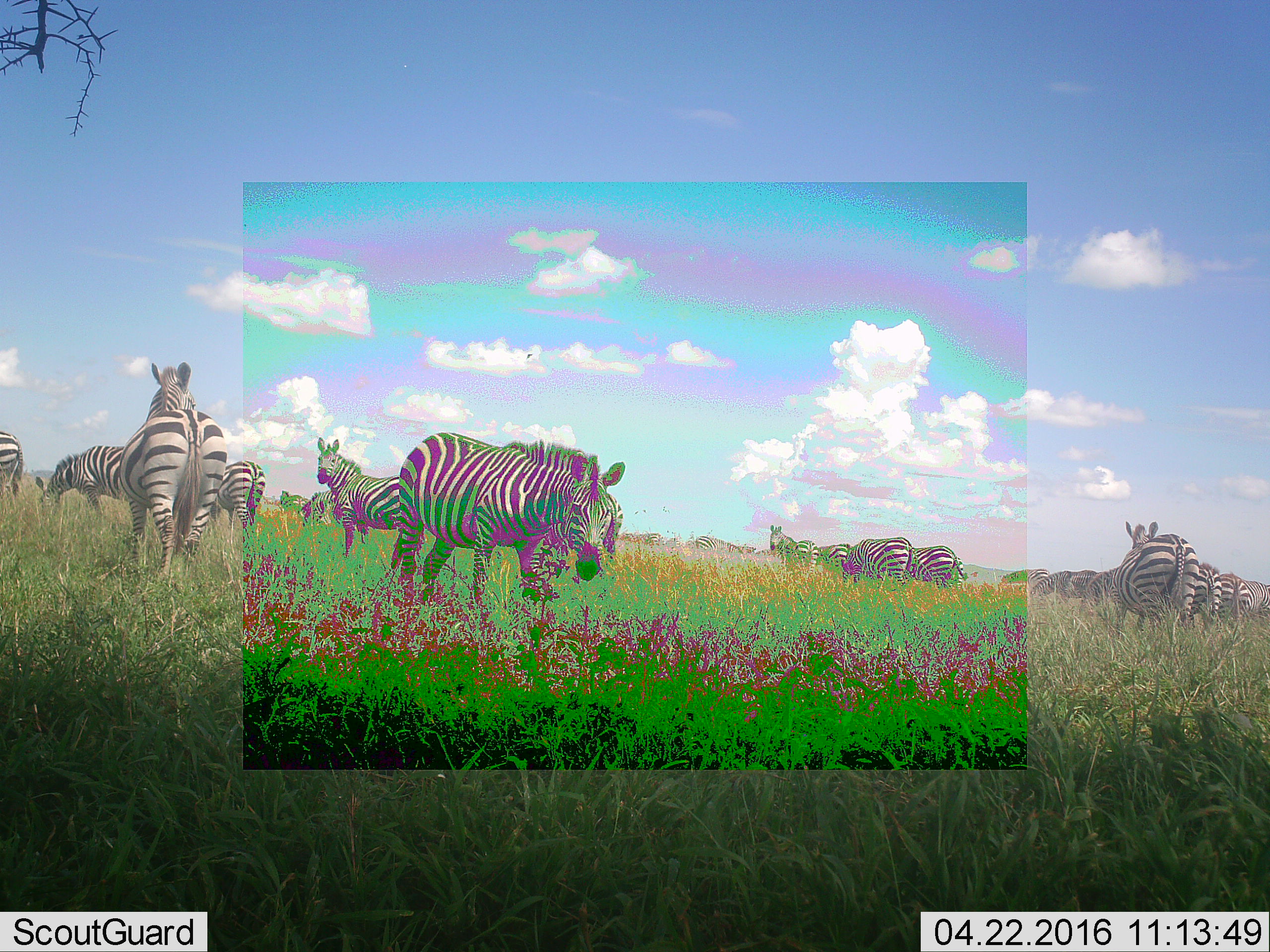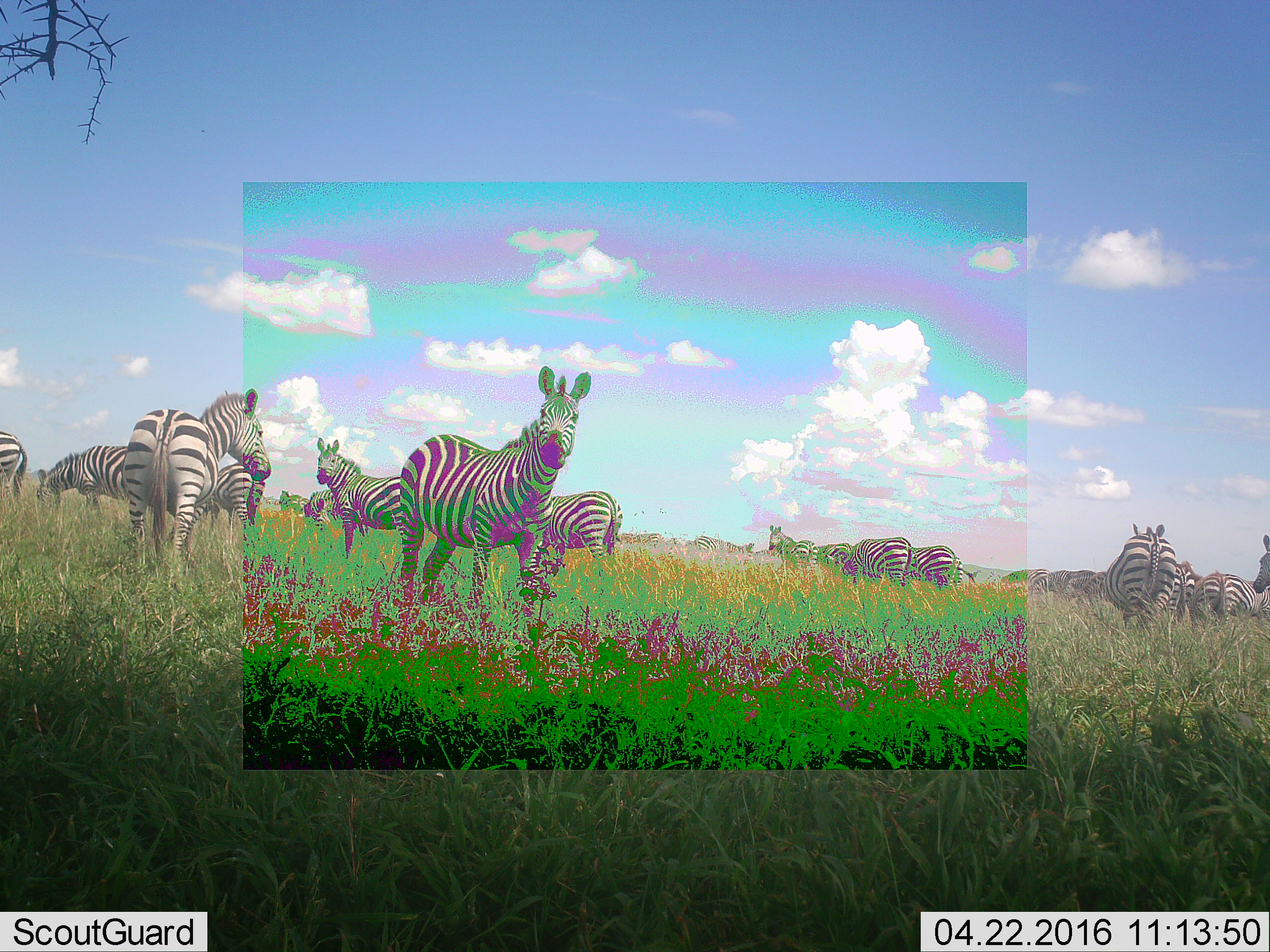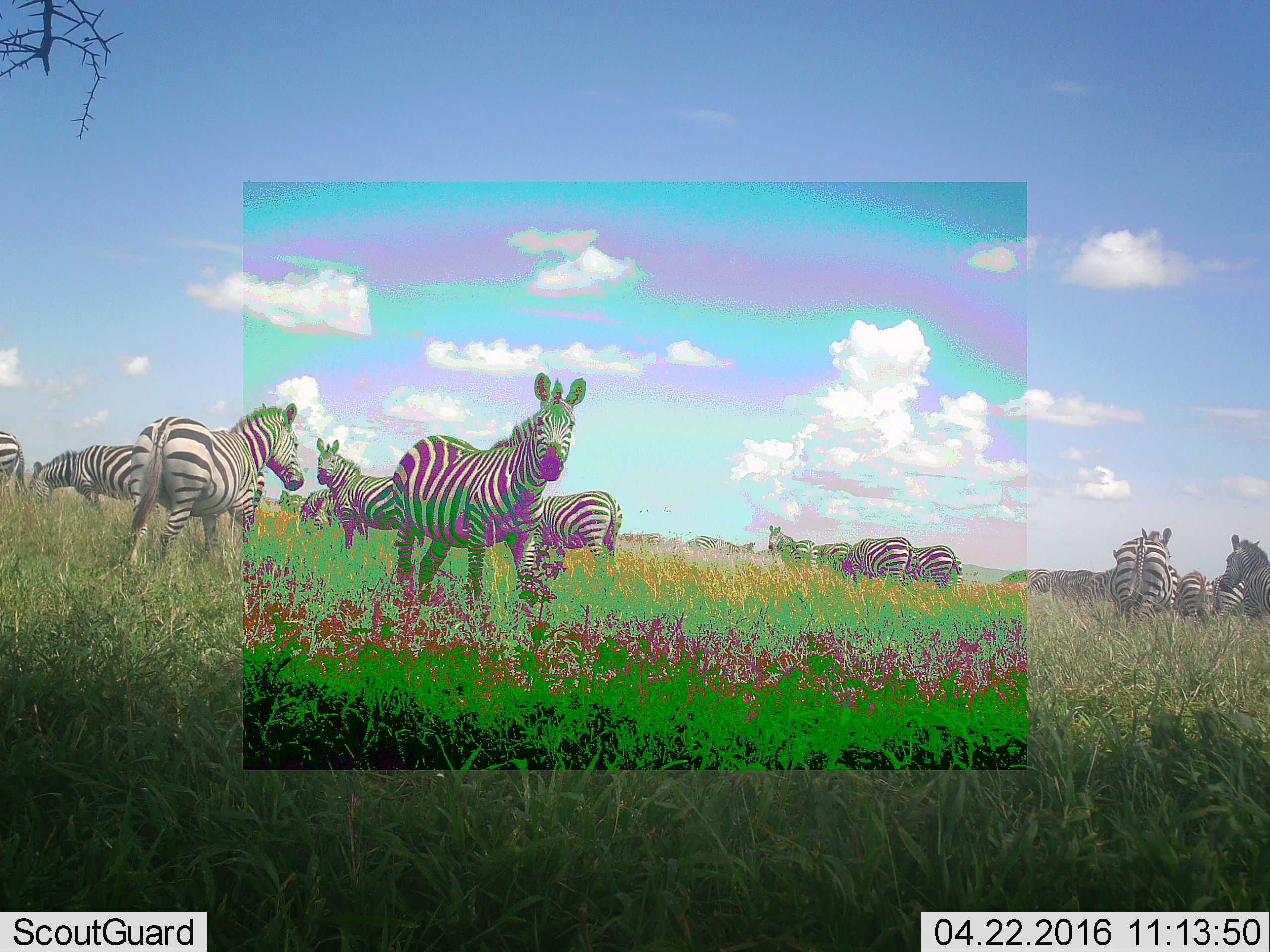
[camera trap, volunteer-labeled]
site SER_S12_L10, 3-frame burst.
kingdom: Animalia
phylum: Chordata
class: Mammalia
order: Perissodactyla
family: Equidae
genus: Equus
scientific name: Equus quagga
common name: plains zebra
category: zebraplains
Zebraplains (plains zebra) (Equus quagga), count 11-50. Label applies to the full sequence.